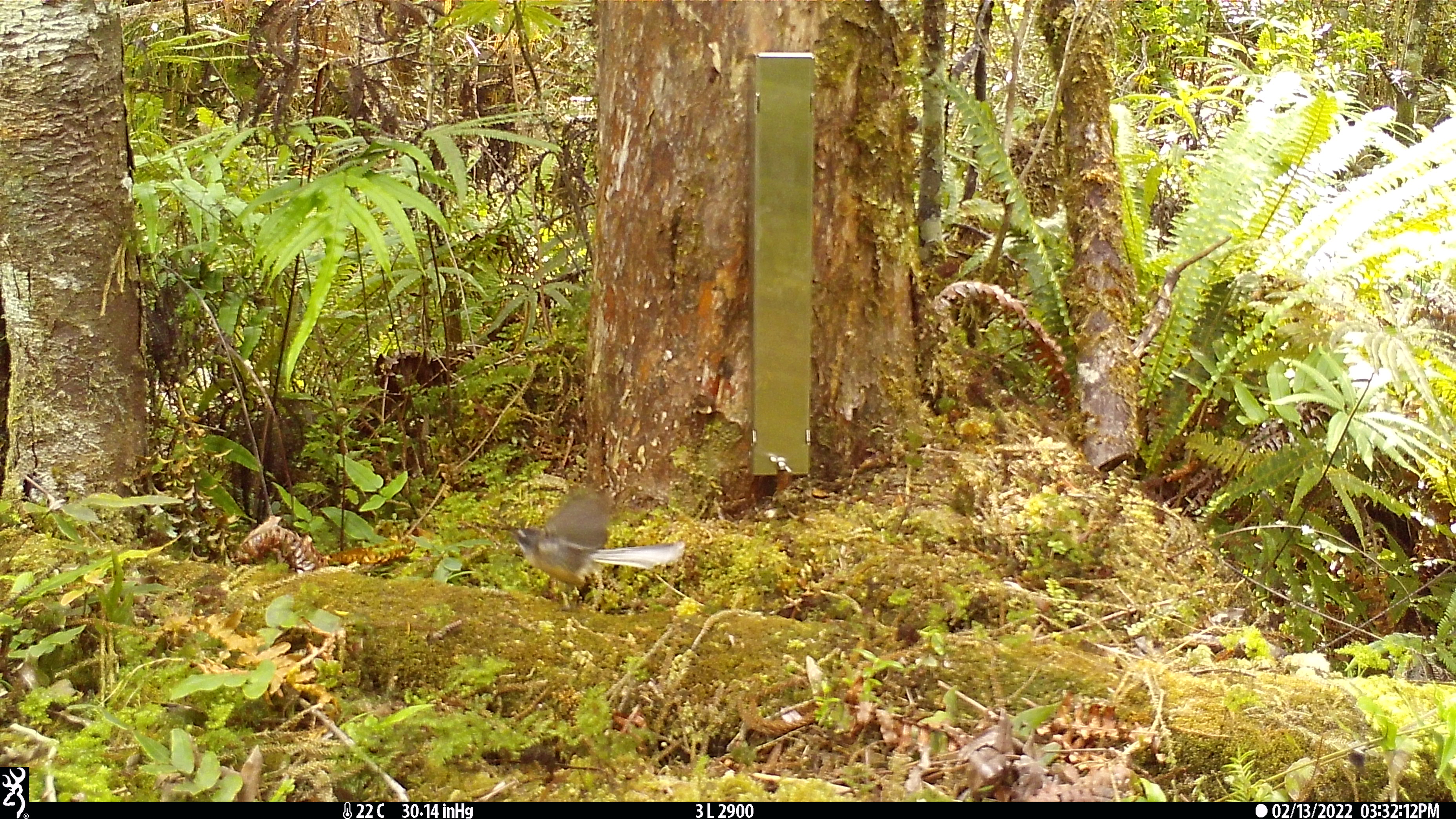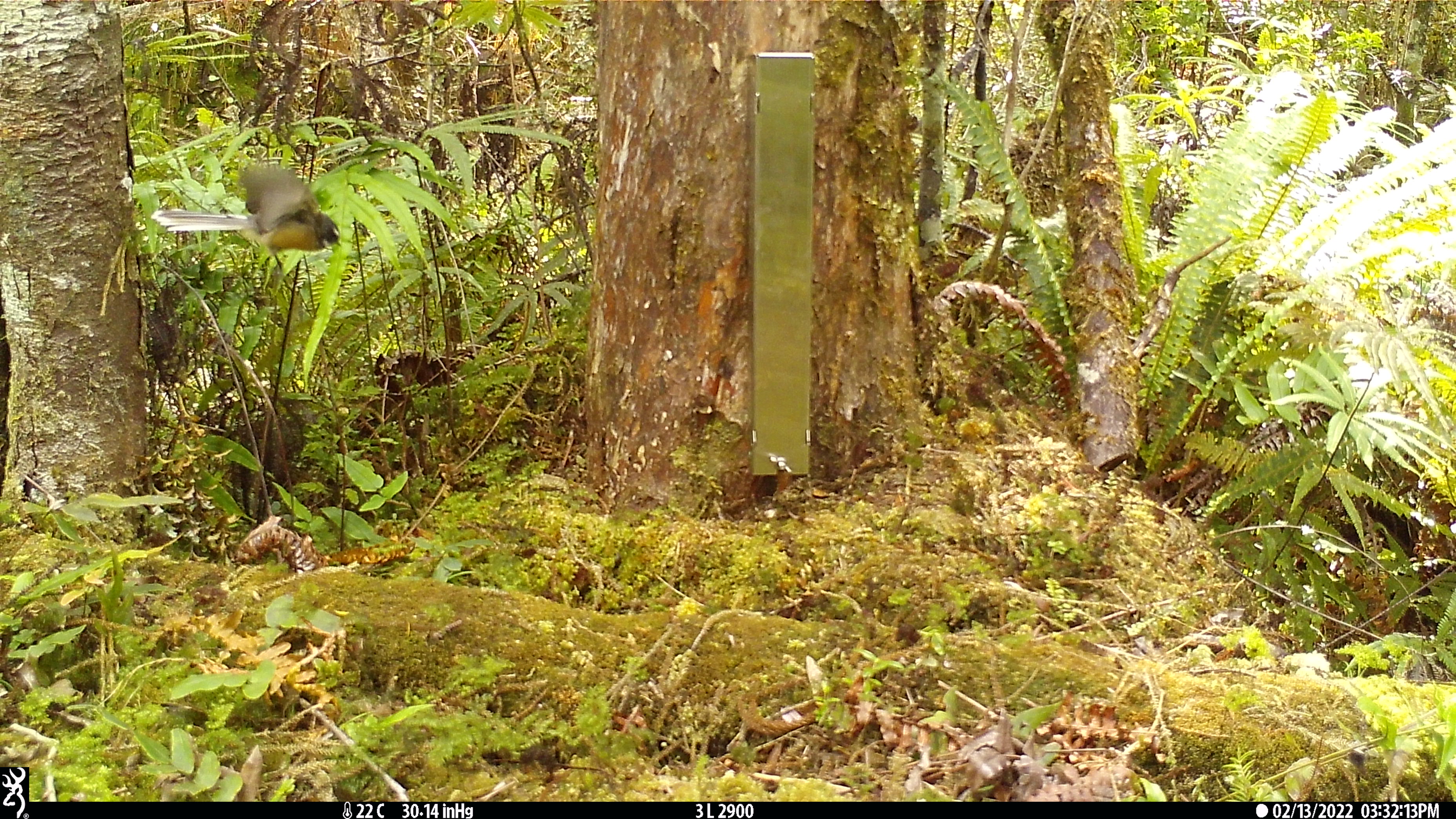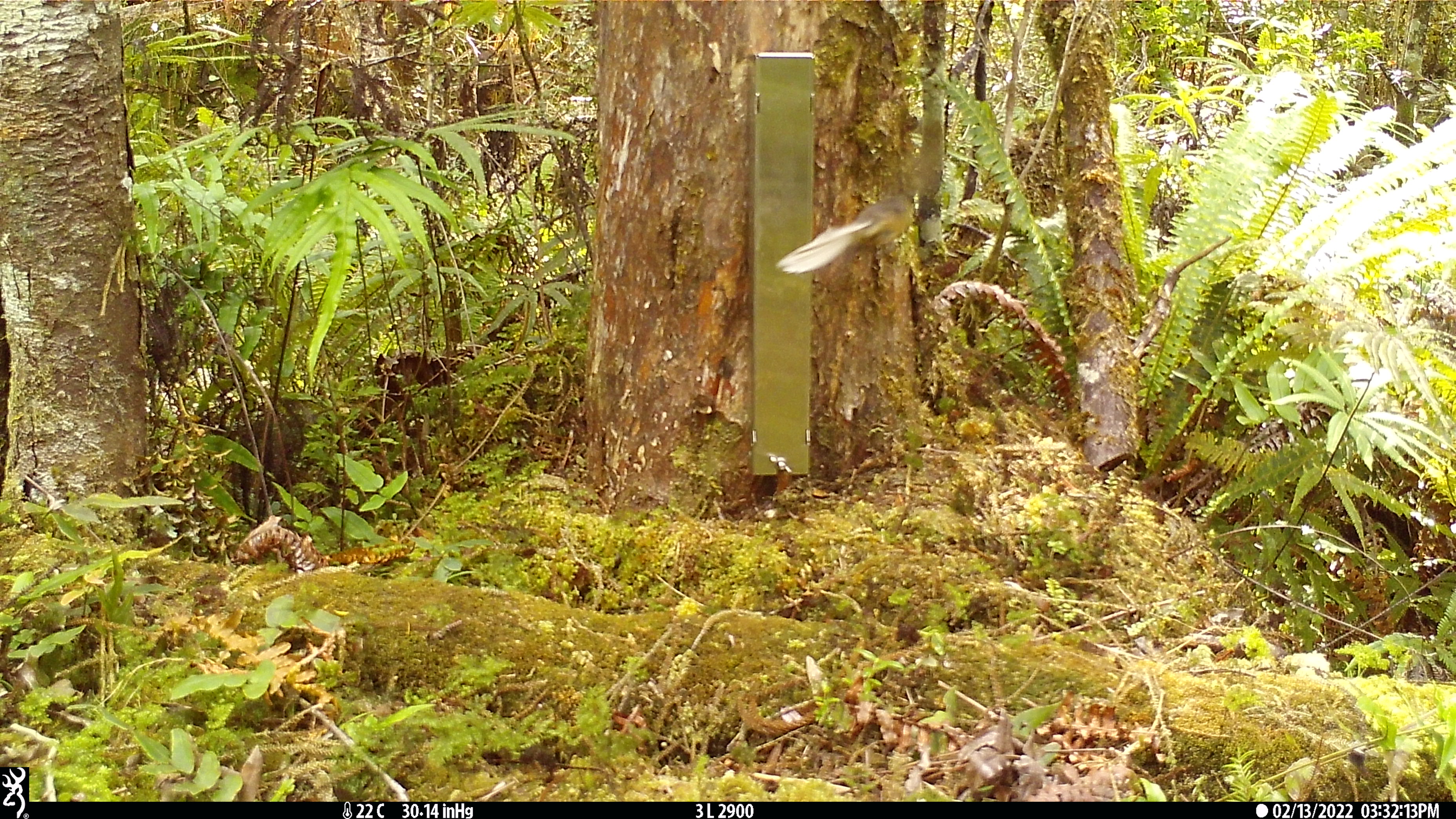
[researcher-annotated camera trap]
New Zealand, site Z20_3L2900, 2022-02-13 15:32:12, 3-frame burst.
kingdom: Animalia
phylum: Chordata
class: Aves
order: Passeriformes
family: Rhipiduridae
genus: Rhipidura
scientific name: Rhipidura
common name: fantails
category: fantail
Fantail (fantails) (Rhipidura).